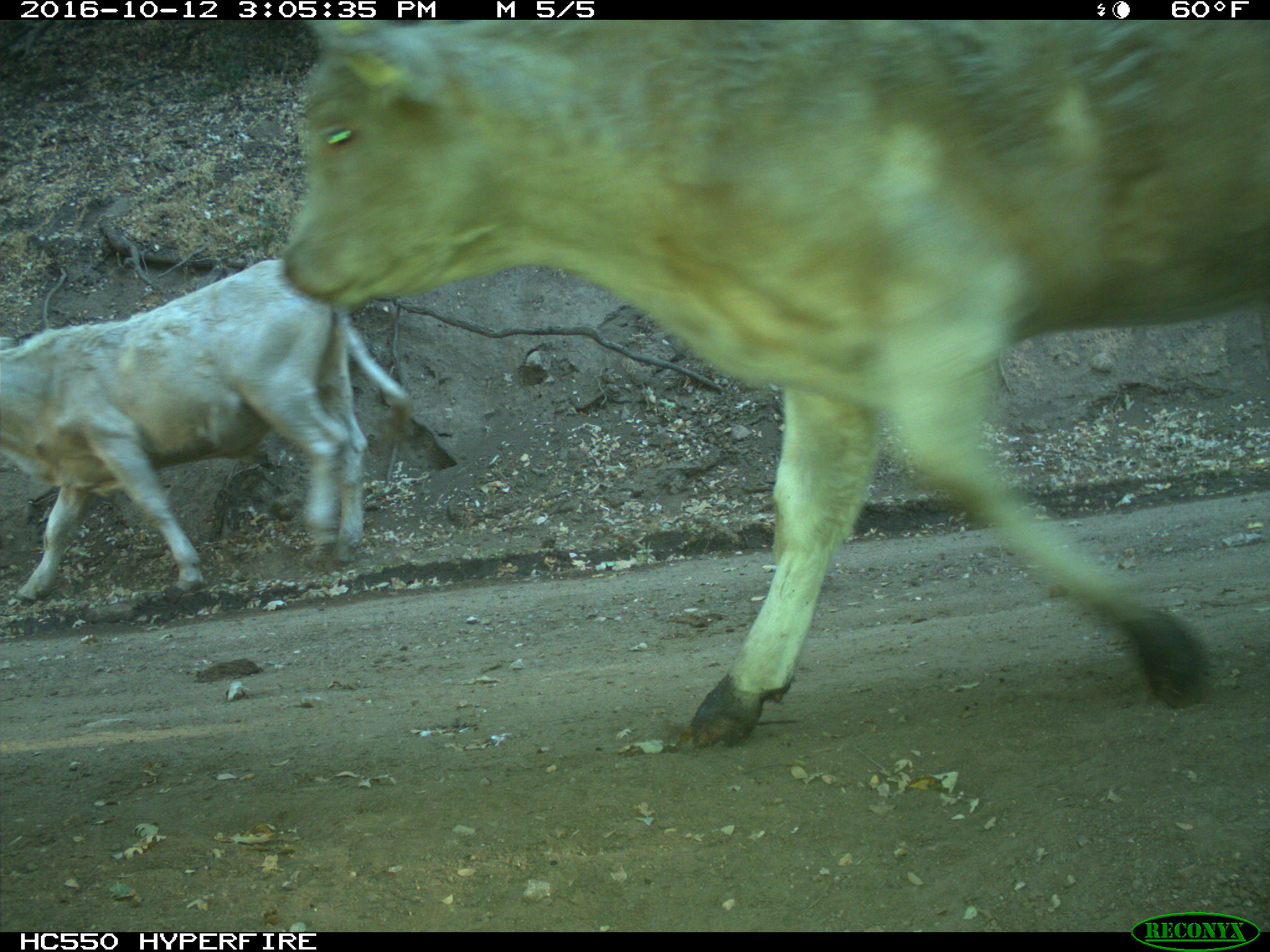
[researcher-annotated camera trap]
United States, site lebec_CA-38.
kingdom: Animalia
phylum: Chordata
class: Mammalia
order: Artiodactyla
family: Bovidae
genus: Bos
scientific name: Bos taurus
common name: domestic cow